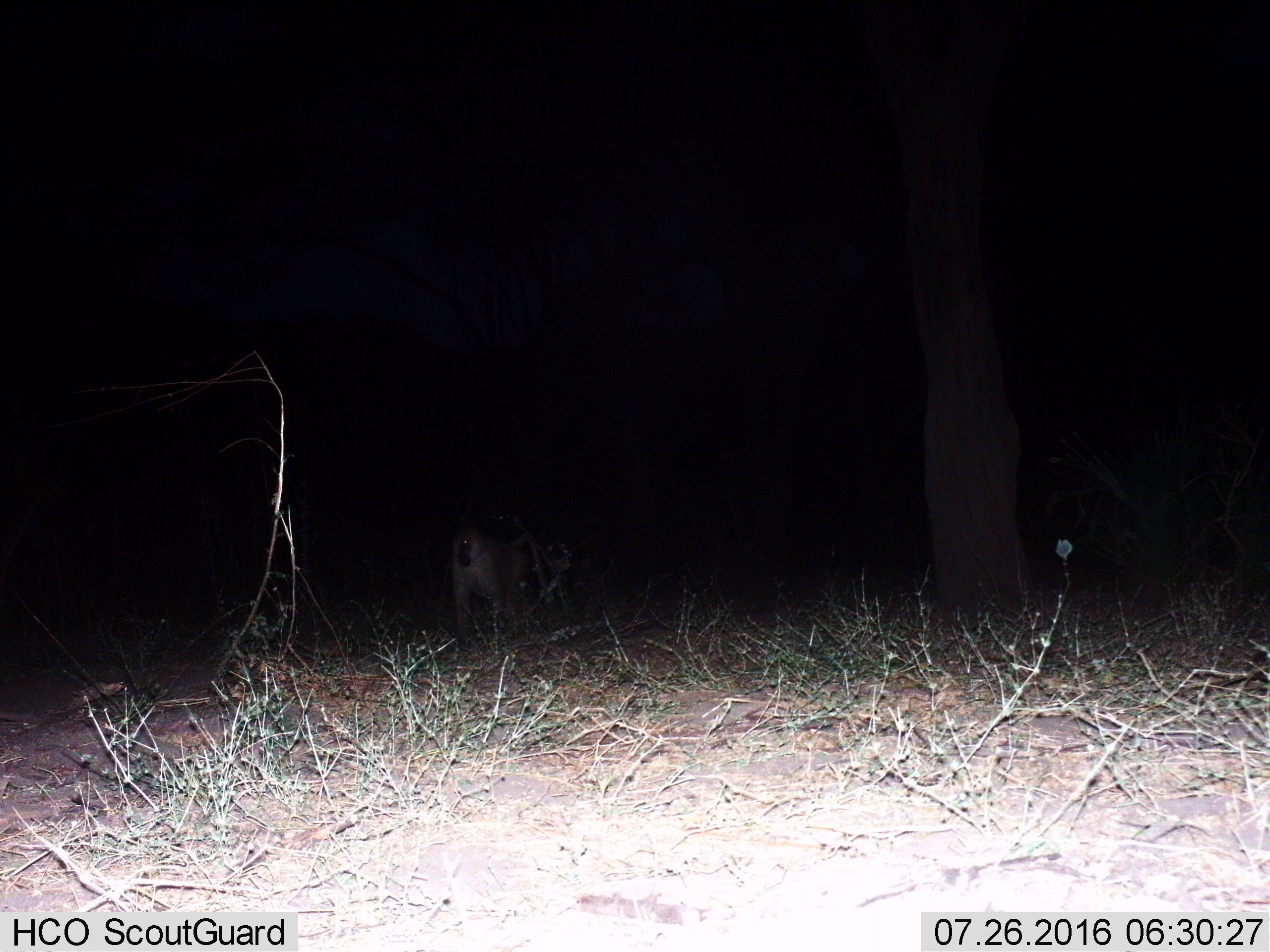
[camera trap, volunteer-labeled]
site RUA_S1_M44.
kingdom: Animalia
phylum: Chordata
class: Mammalia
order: Primates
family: Cercopithecidae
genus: Papio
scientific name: Papio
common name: baboon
Baboon (Papio), count 1. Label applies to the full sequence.